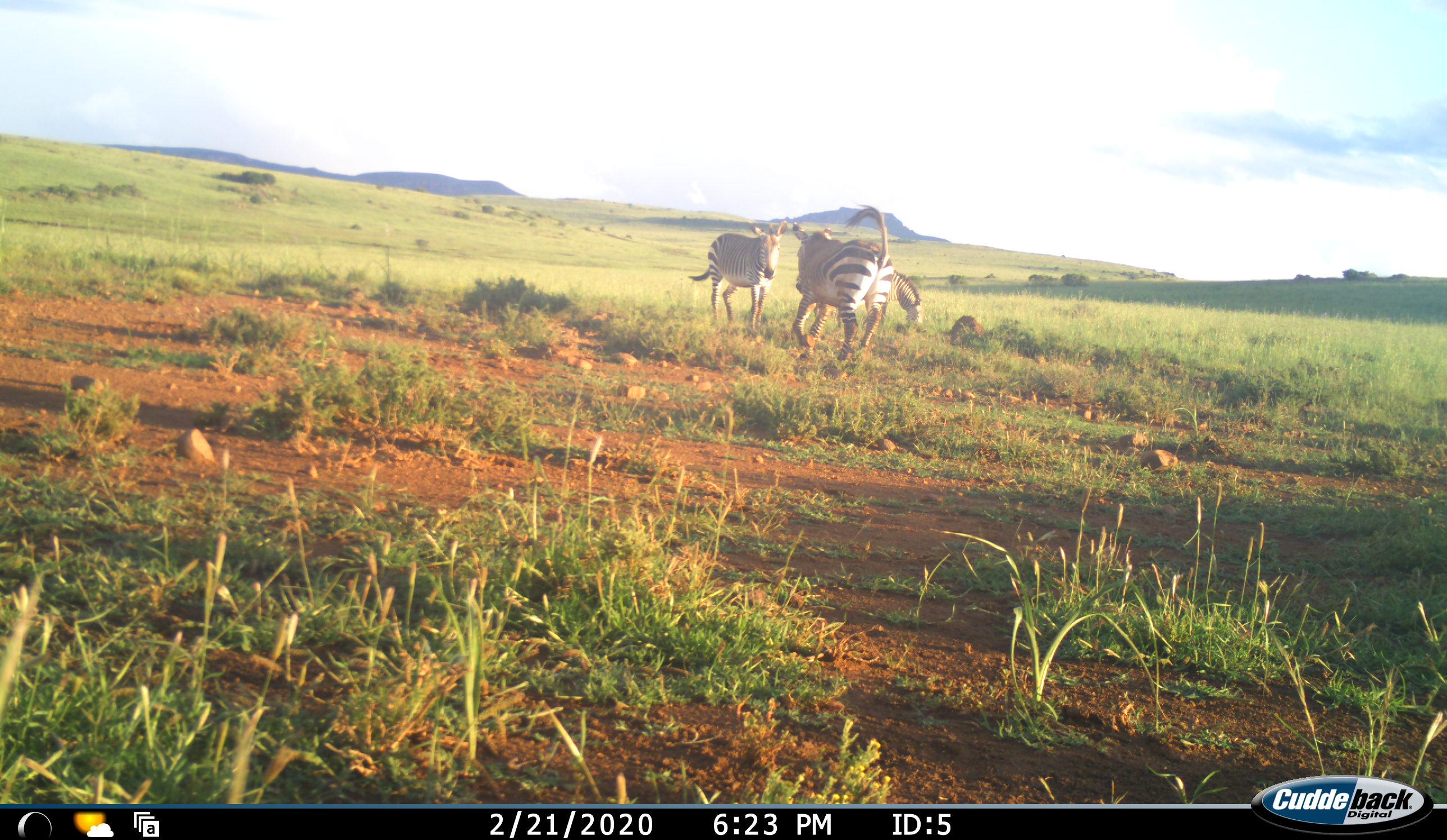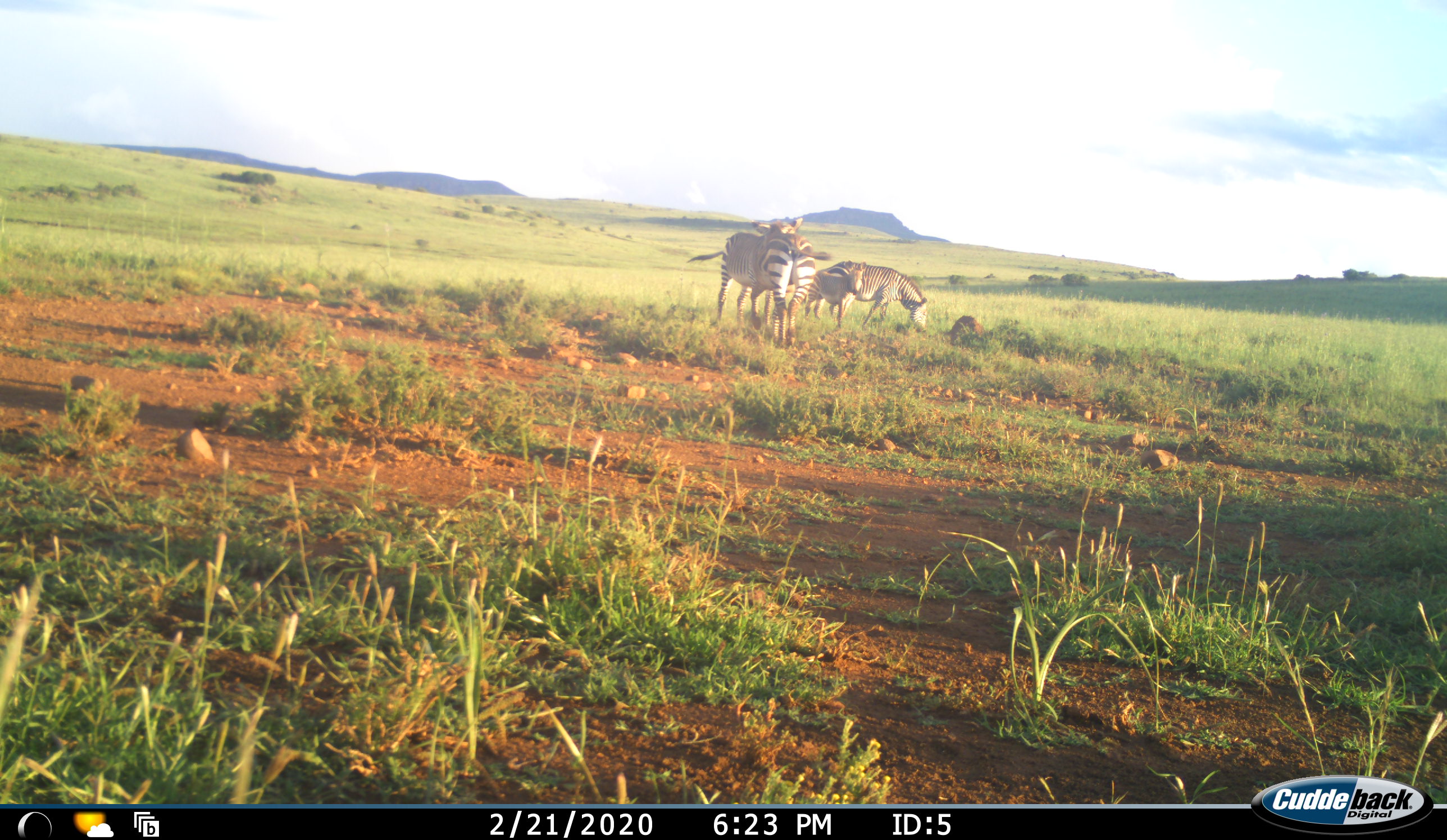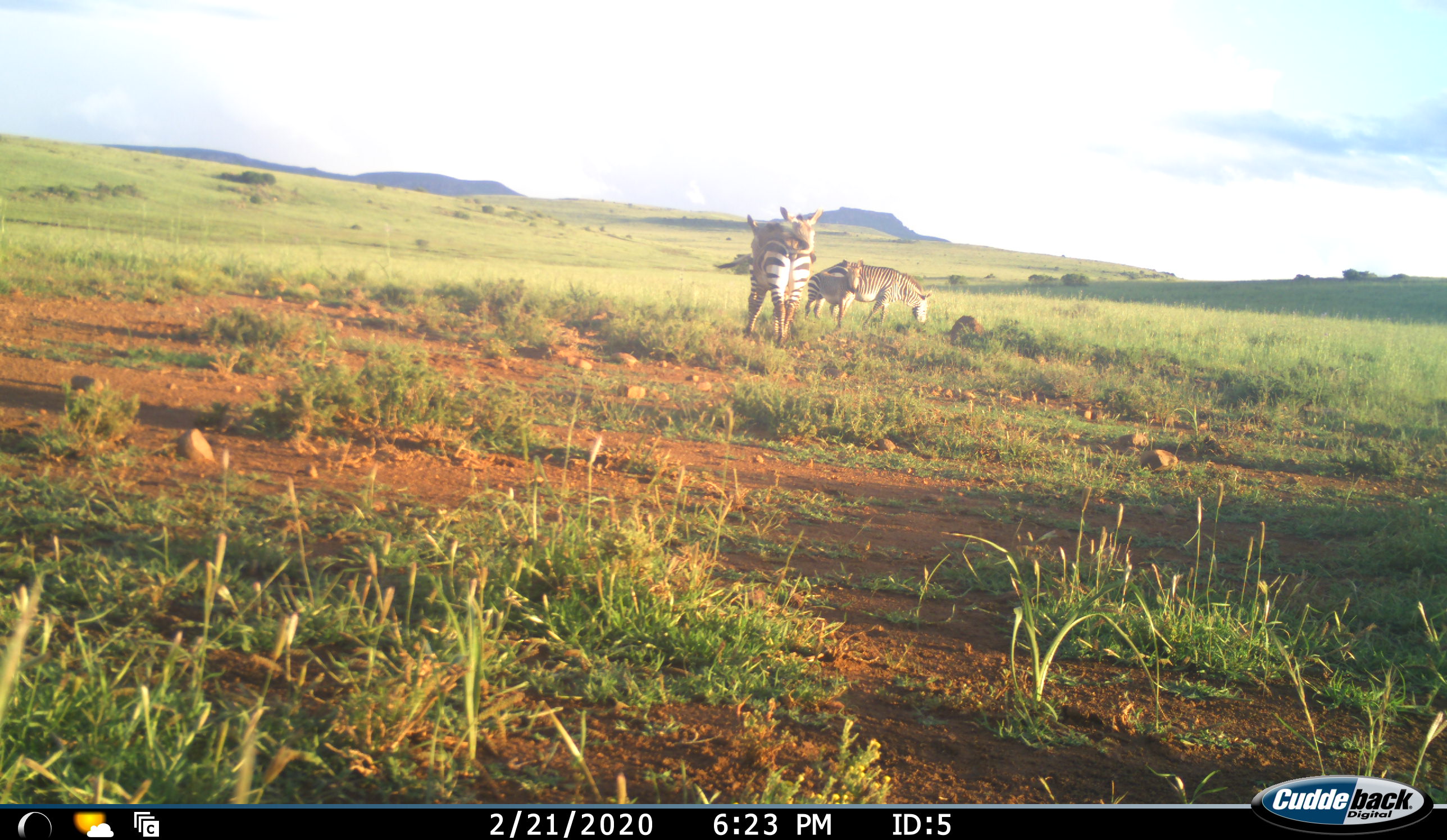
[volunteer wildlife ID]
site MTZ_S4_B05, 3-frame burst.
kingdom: Animalia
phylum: Chordata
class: Mammalia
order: Perissodactyla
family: Equidae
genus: Equus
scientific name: Equus zebra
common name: mountain zebra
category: zebramountain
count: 4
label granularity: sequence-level